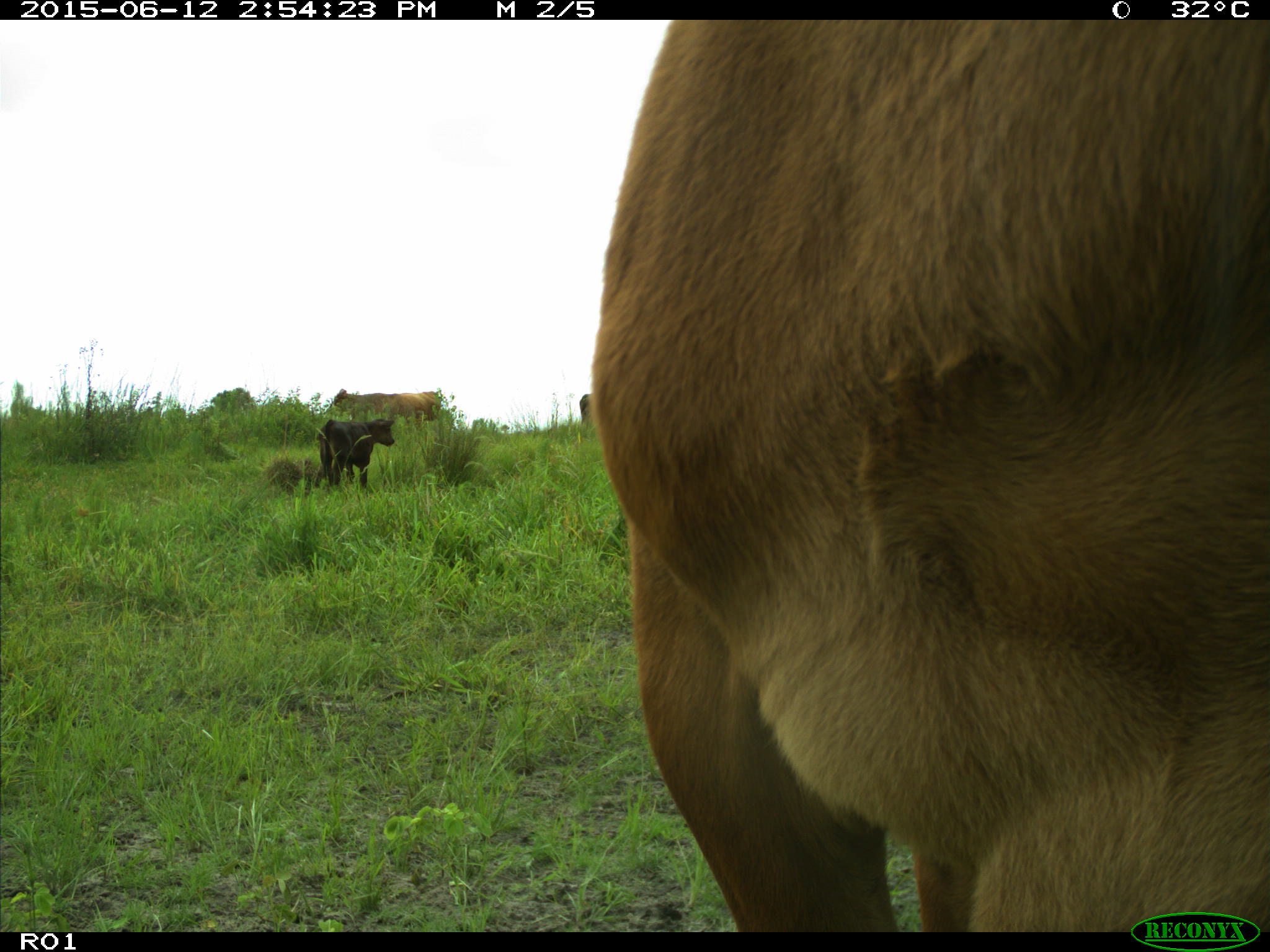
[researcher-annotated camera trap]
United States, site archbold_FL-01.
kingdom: Animalia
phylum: Chordata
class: Mammalia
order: Artiodactyla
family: Bovidae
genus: Bos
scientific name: Bos taurus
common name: domestic cow